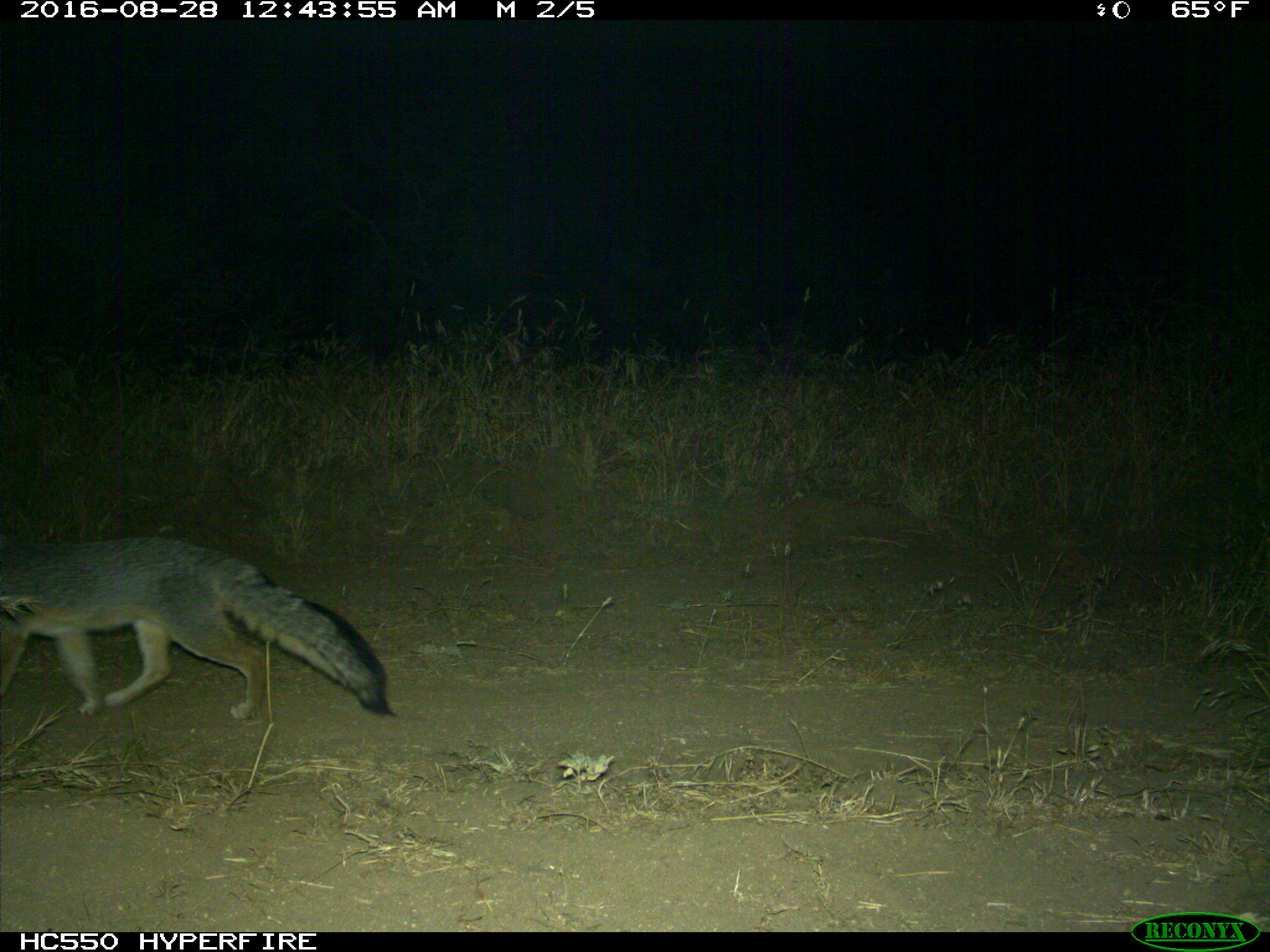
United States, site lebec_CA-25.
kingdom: Animalia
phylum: Chordata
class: Mammalia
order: Carnivora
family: Canidae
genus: Urocyon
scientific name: Urocyon cinereoargenteus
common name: gray fox